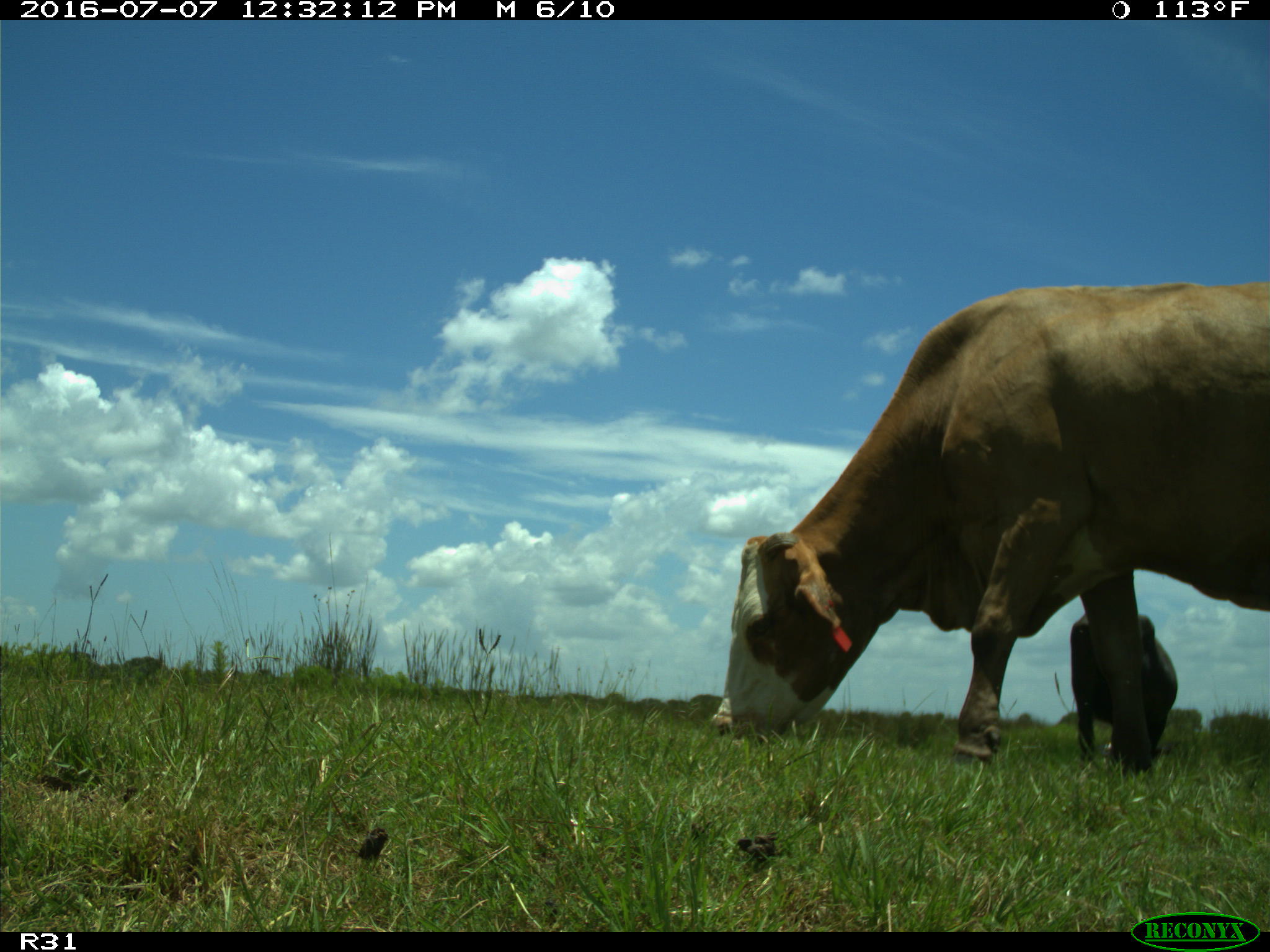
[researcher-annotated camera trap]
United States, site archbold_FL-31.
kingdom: Animalia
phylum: Chordata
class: Mammalia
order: Artiodactyla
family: Bovidae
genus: Bos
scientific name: Bos taurus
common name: domestic cow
Bos taurus (domestic cow).